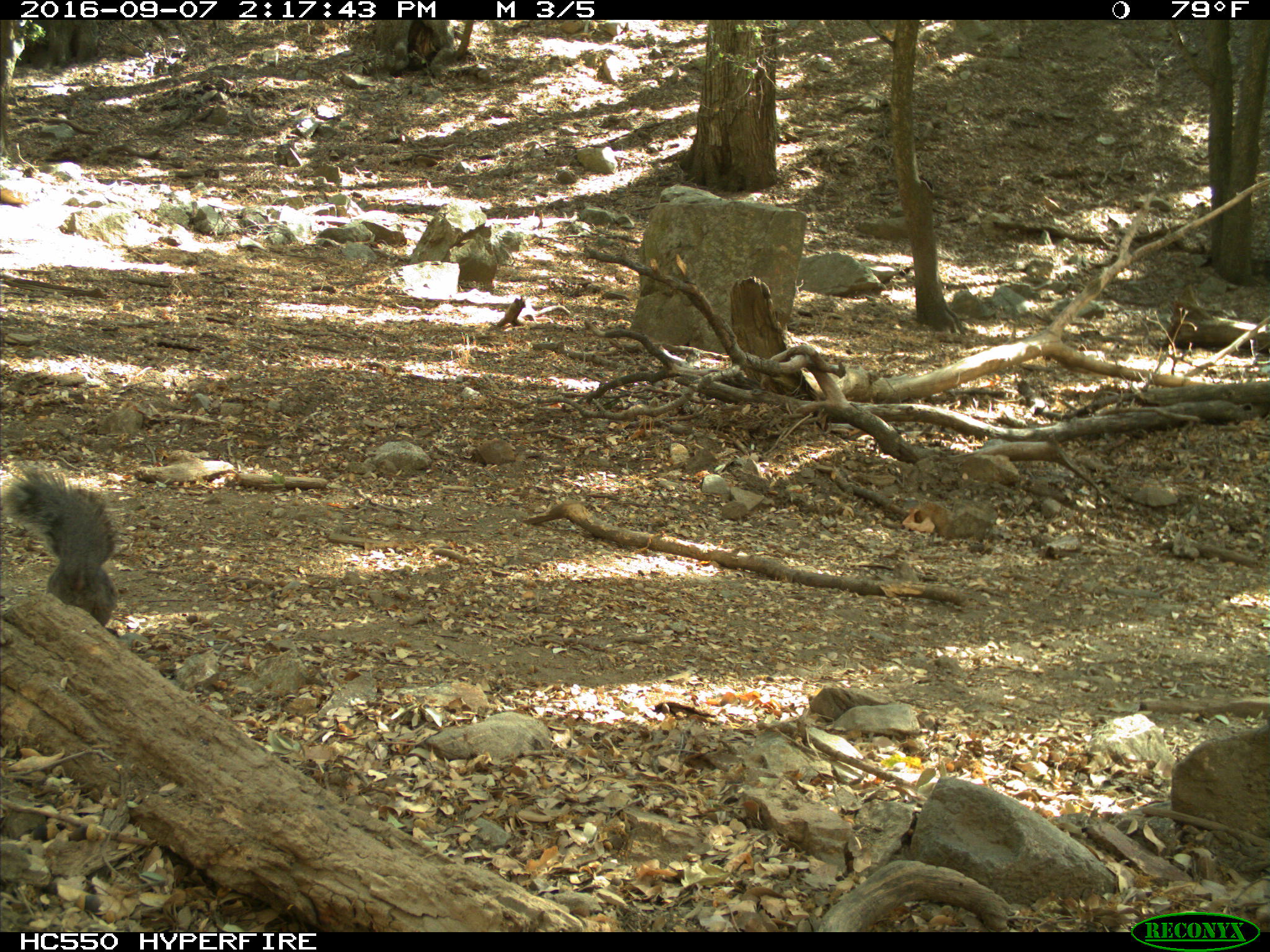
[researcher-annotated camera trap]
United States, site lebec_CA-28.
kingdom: Animalia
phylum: Chordata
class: Mammalia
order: Rodentia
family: Sciuridae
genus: Sciurus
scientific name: Sciurus carolinensis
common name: eastern gray squirrel